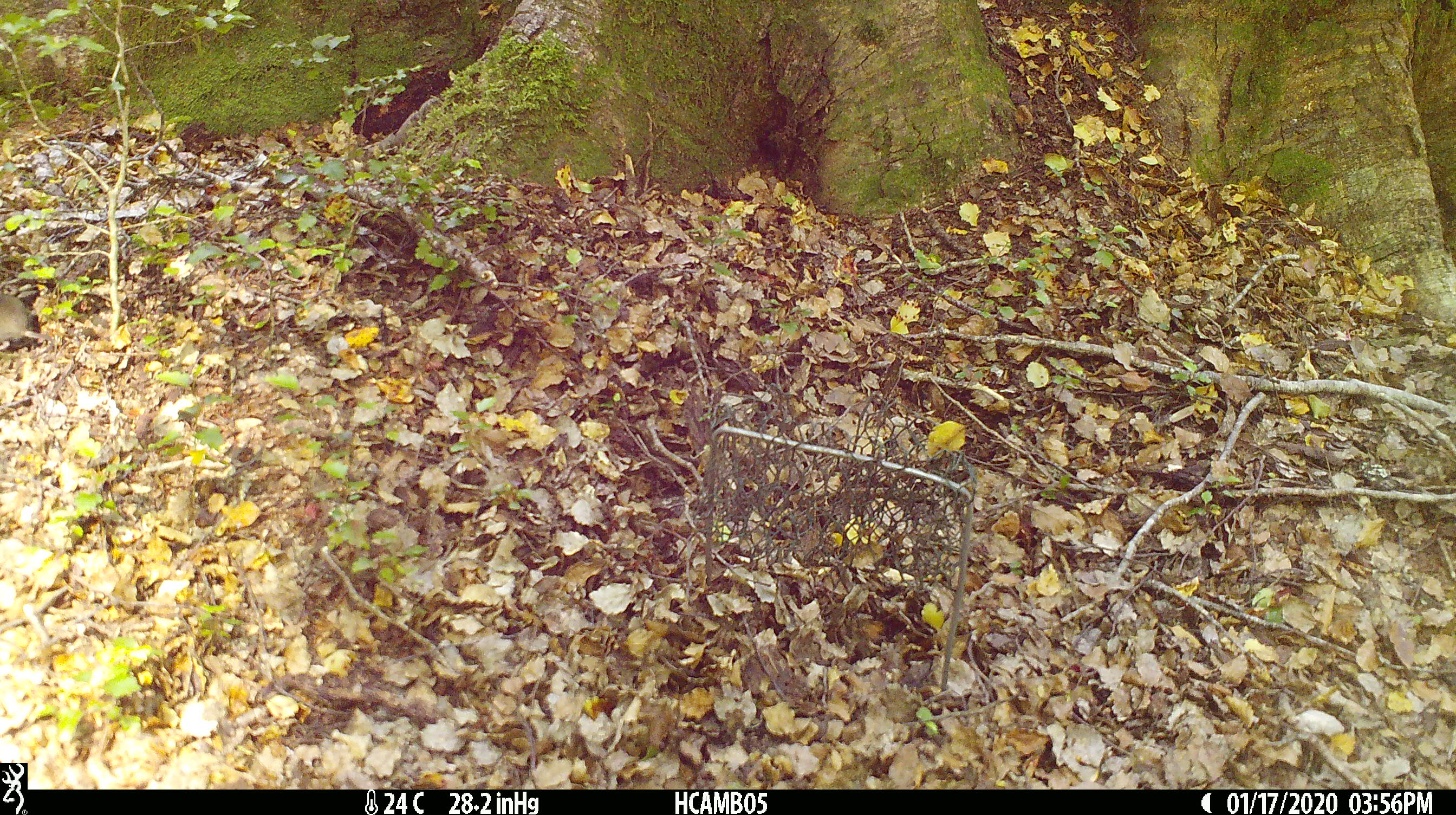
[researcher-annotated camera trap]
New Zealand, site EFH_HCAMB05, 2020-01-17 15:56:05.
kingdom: Animalia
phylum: Chordata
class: Mammalia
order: Rodentia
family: Muridae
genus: Mus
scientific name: Mus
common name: mouse